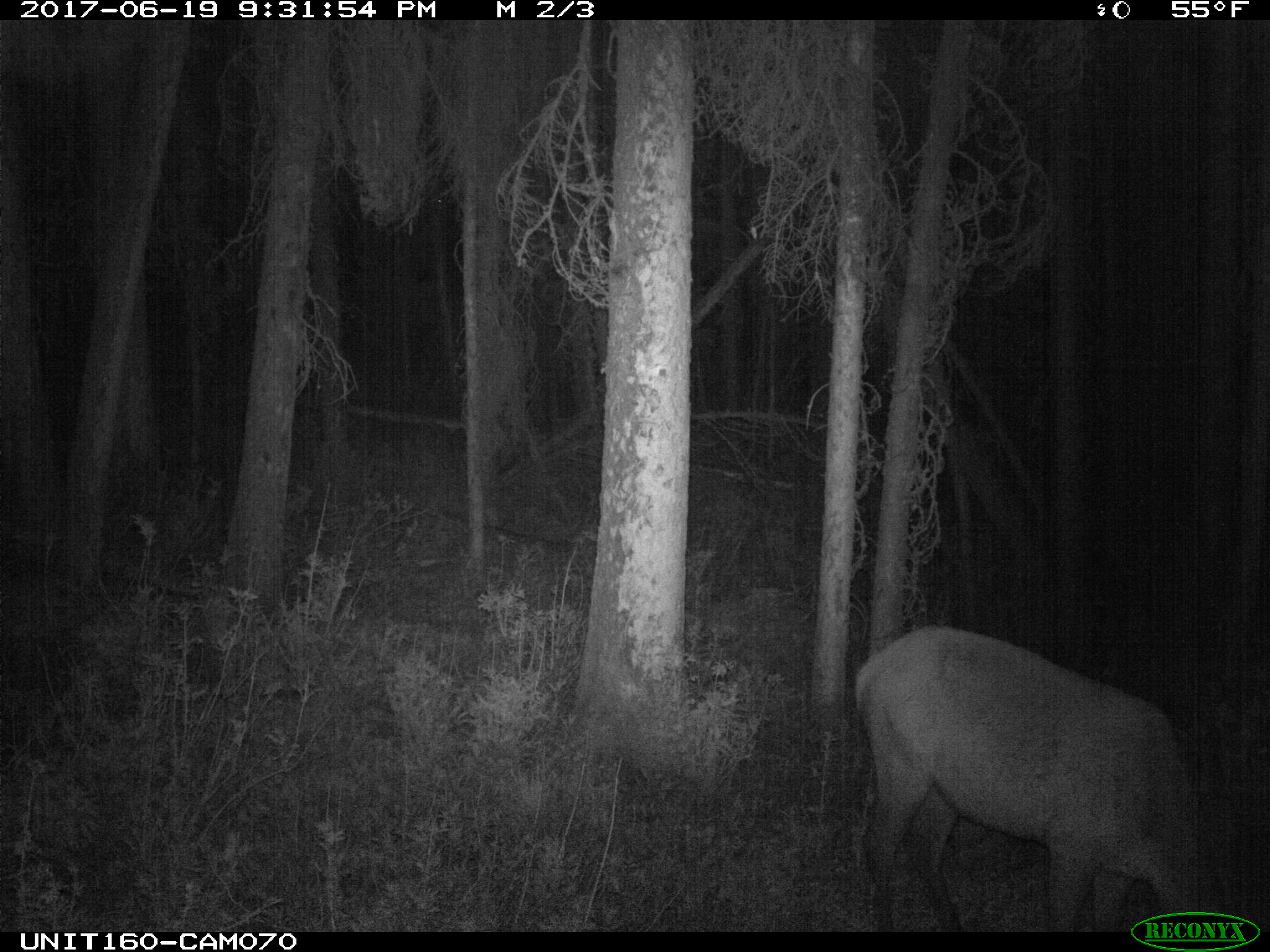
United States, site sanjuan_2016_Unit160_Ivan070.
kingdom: Animalia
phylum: Chordata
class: Mammalia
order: Artiodactyla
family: Cervidae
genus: Cervus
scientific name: Cervus elaphus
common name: red deer